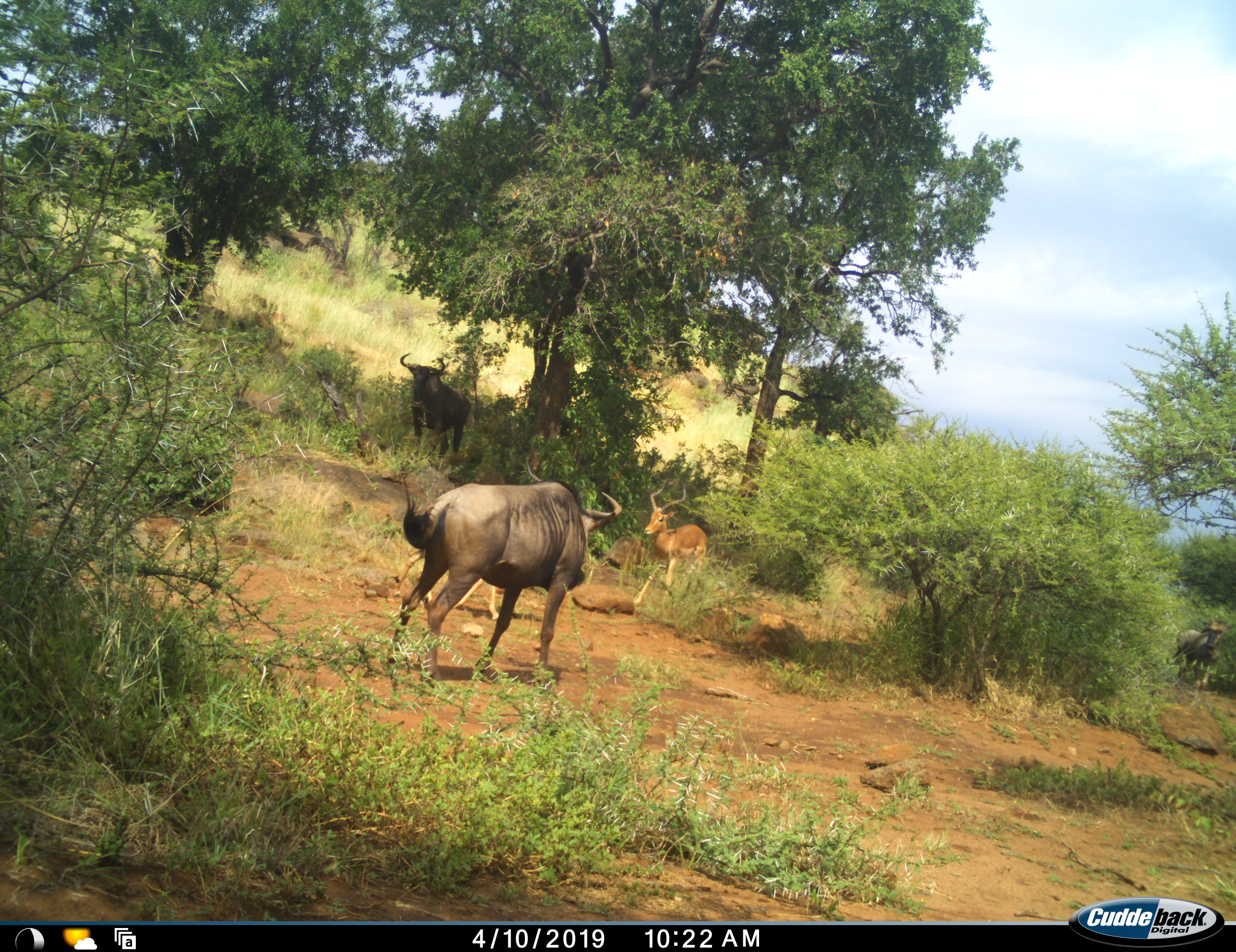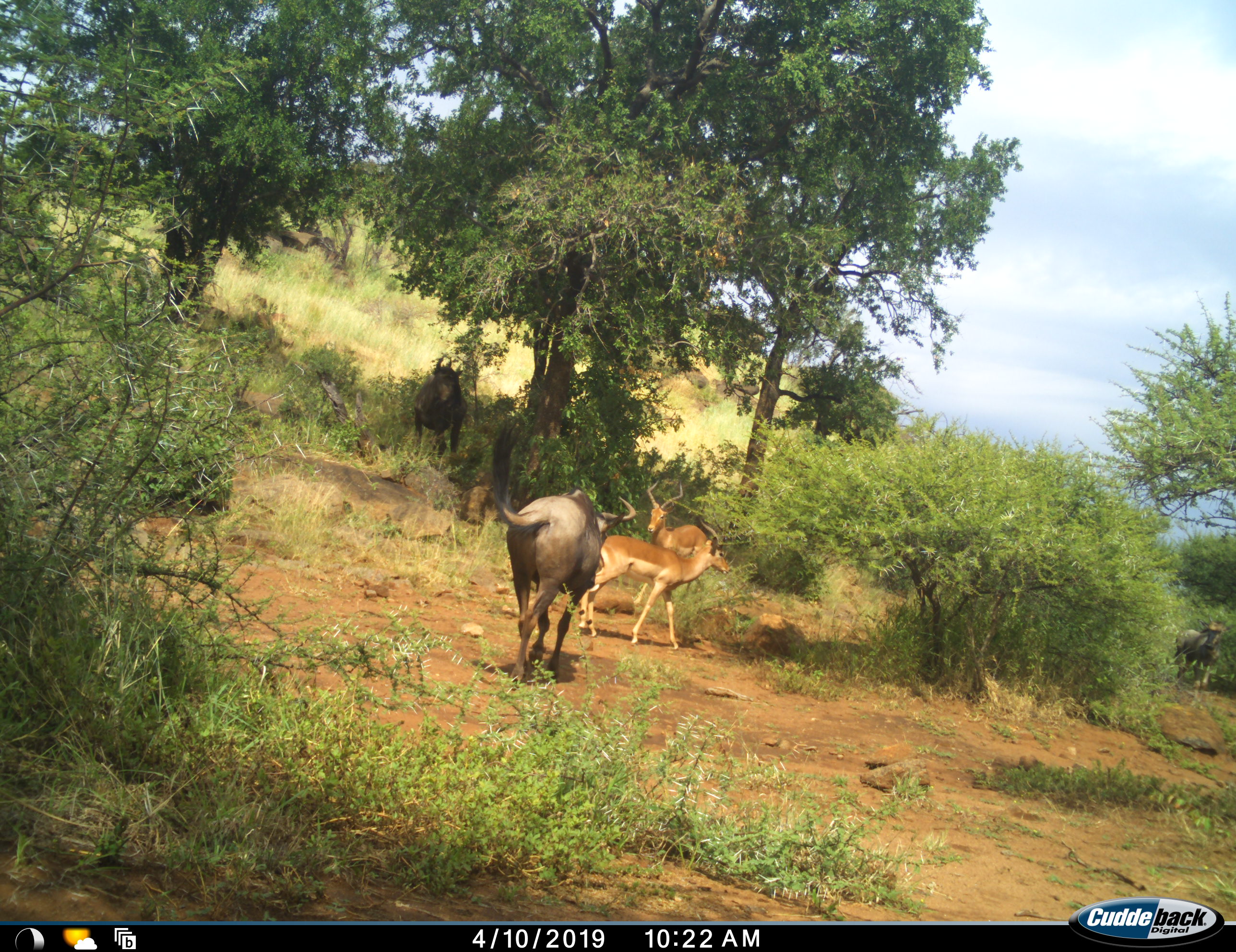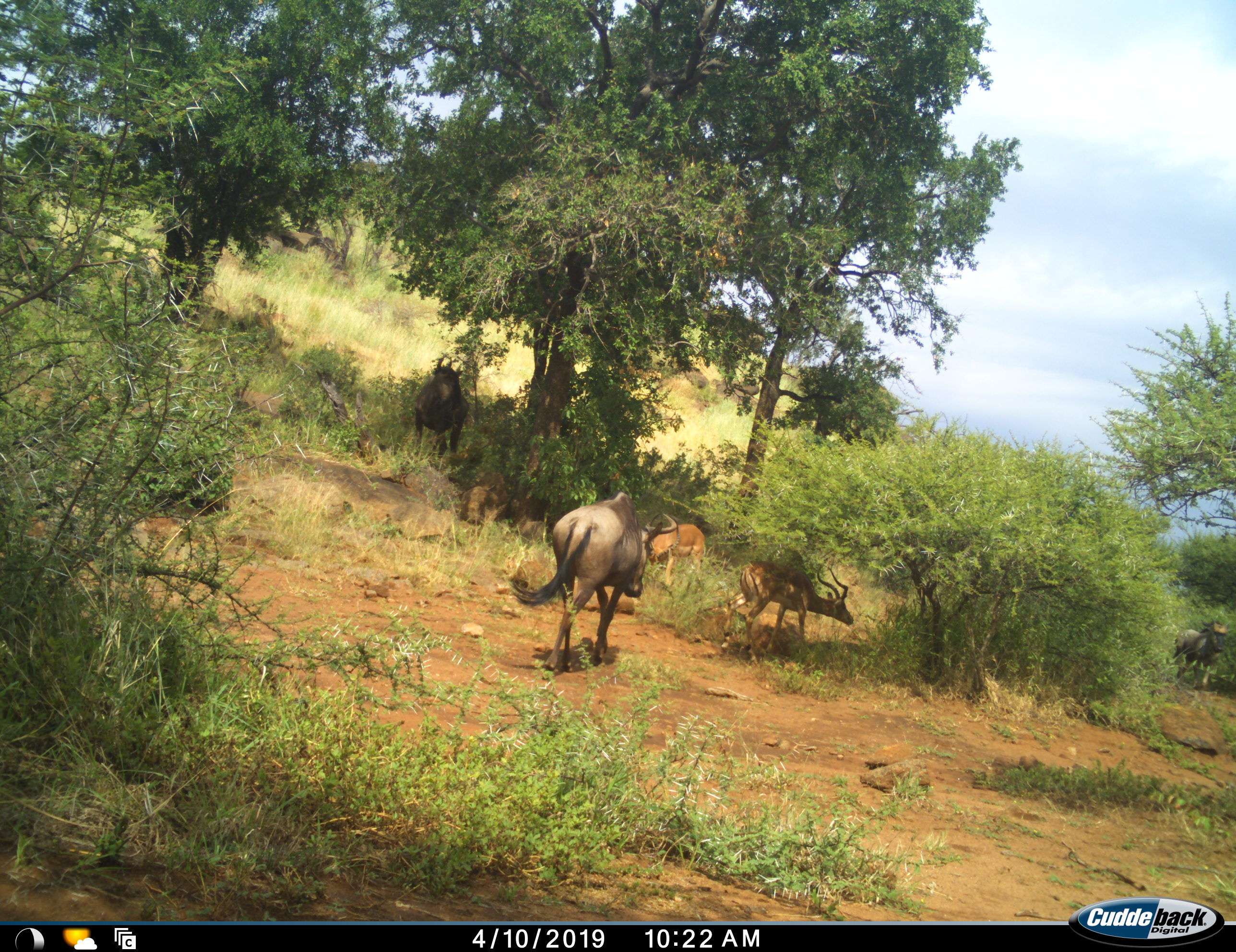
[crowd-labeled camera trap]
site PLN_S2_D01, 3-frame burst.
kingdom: Animalia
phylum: Chordata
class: Mammalia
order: Artiodactyla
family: Bovidae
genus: Aepyceros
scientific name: Aepyceros melampus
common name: impala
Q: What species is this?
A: Impala (Aepyceros melampus).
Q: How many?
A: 2.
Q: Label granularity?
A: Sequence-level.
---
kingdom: Animalia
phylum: Chordata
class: Mammalia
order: Artiodactyla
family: Bovidae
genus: Connochaetes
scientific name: Connochaetes taurinus taurinus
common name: blue wildebeest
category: wildebeestblue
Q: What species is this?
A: Wildebeestblue (blue wildebeest) (Connochaetes taurinus taurinus).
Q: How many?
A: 3.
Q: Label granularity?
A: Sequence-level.